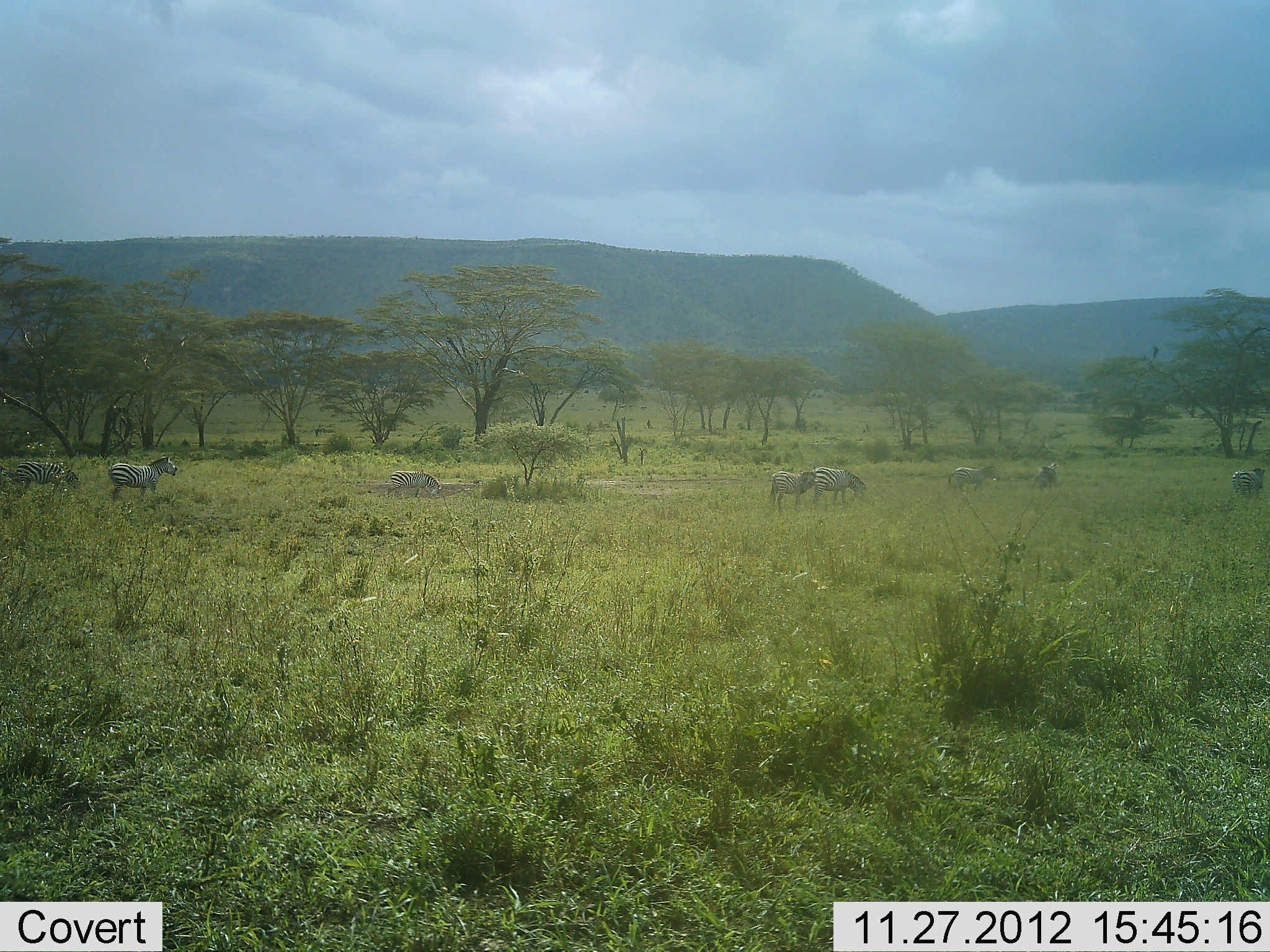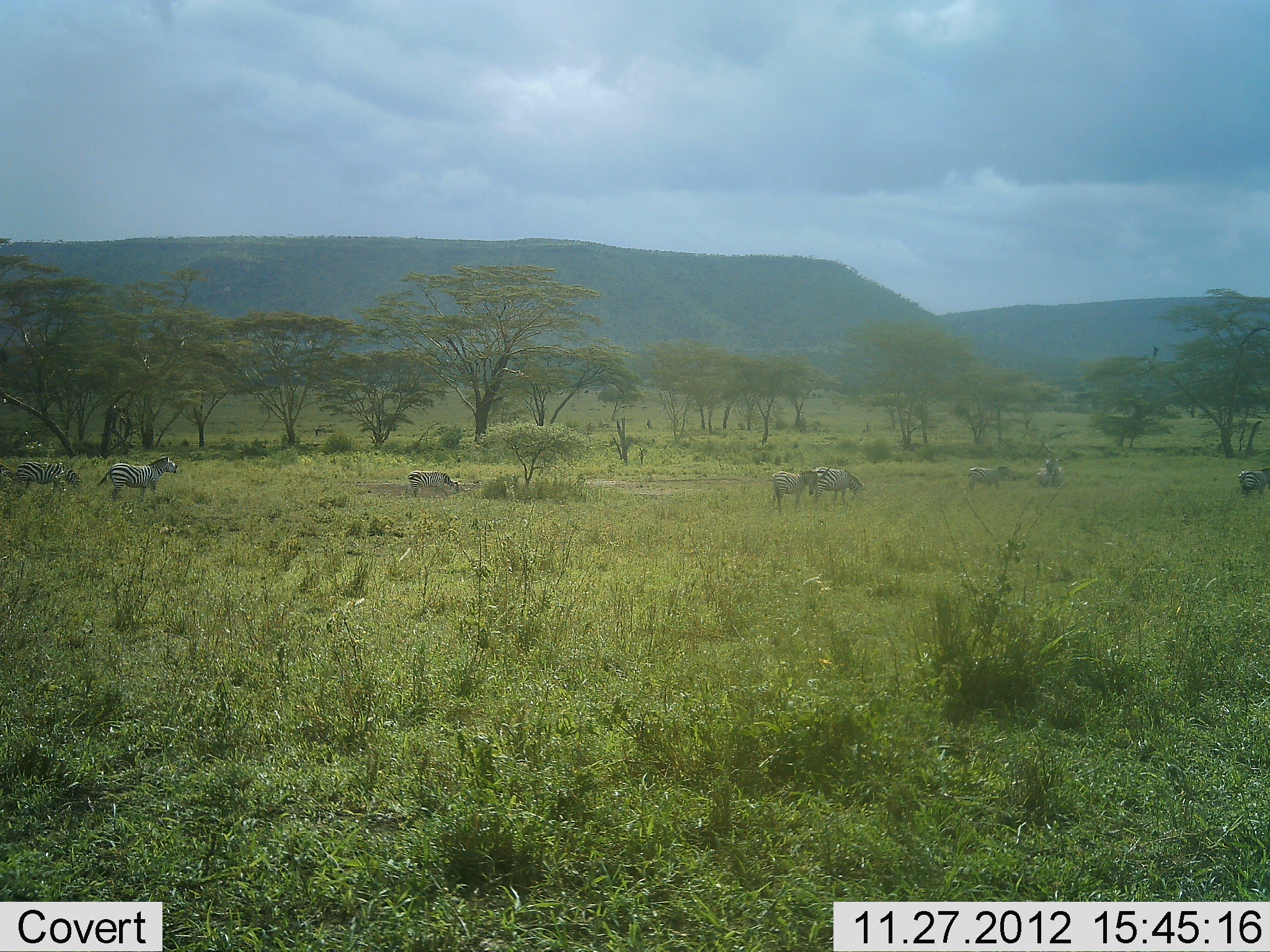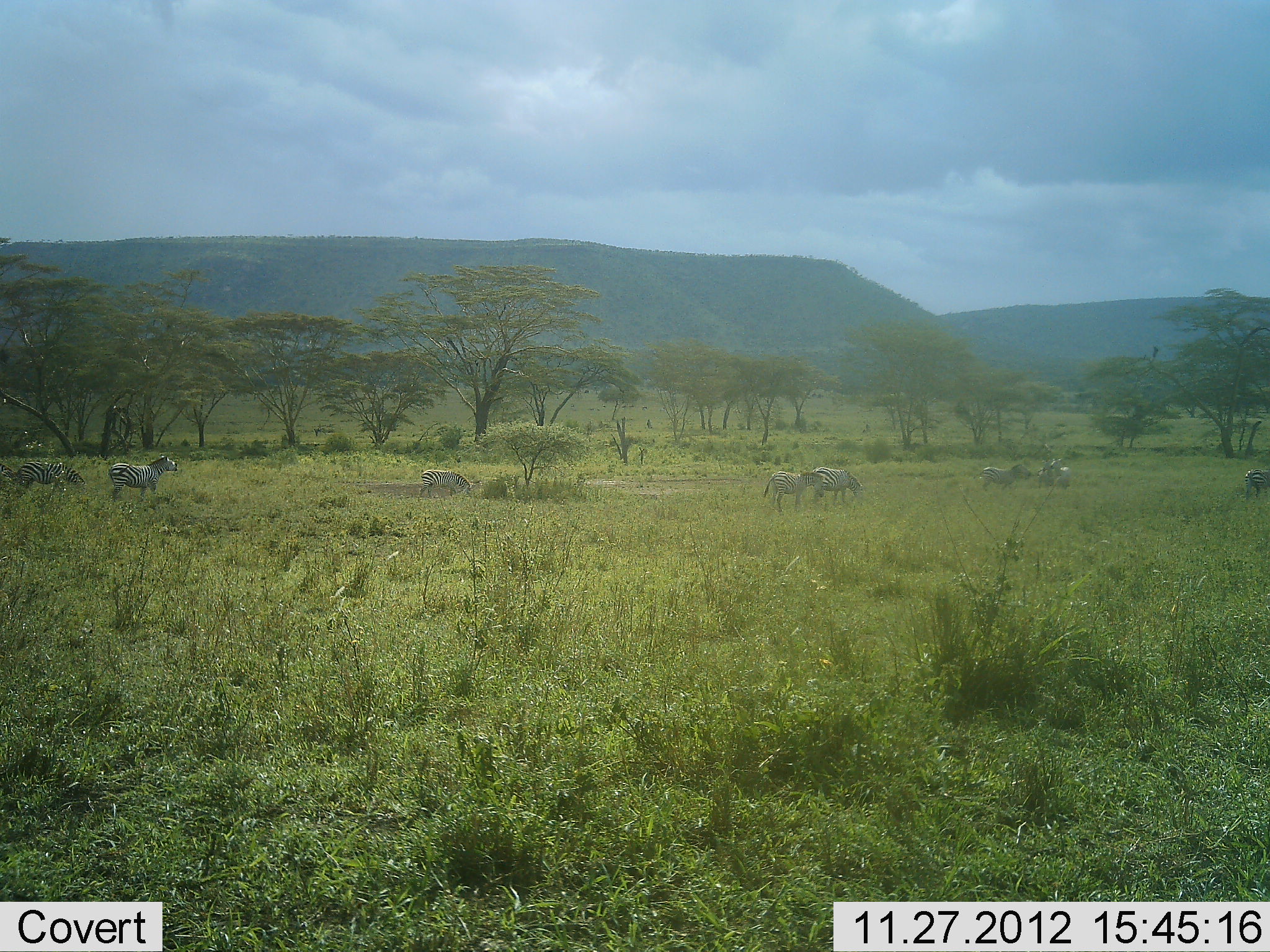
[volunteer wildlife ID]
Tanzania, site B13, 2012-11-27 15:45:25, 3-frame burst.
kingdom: Animalia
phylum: Chordata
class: Mammalia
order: Perissodactyla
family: Equidae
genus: Equus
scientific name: Equus quagga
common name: plains zebra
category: zebra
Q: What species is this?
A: Zebra (plains zebra) (Equus quagga).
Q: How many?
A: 8.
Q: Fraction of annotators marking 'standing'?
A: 70%.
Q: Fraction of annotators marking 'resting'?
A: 0%.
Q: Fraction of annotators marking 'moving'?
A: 80%.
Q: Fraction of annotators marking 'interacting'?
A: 0%.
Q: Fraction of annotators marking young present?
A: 0%.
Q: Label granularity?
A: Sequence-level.